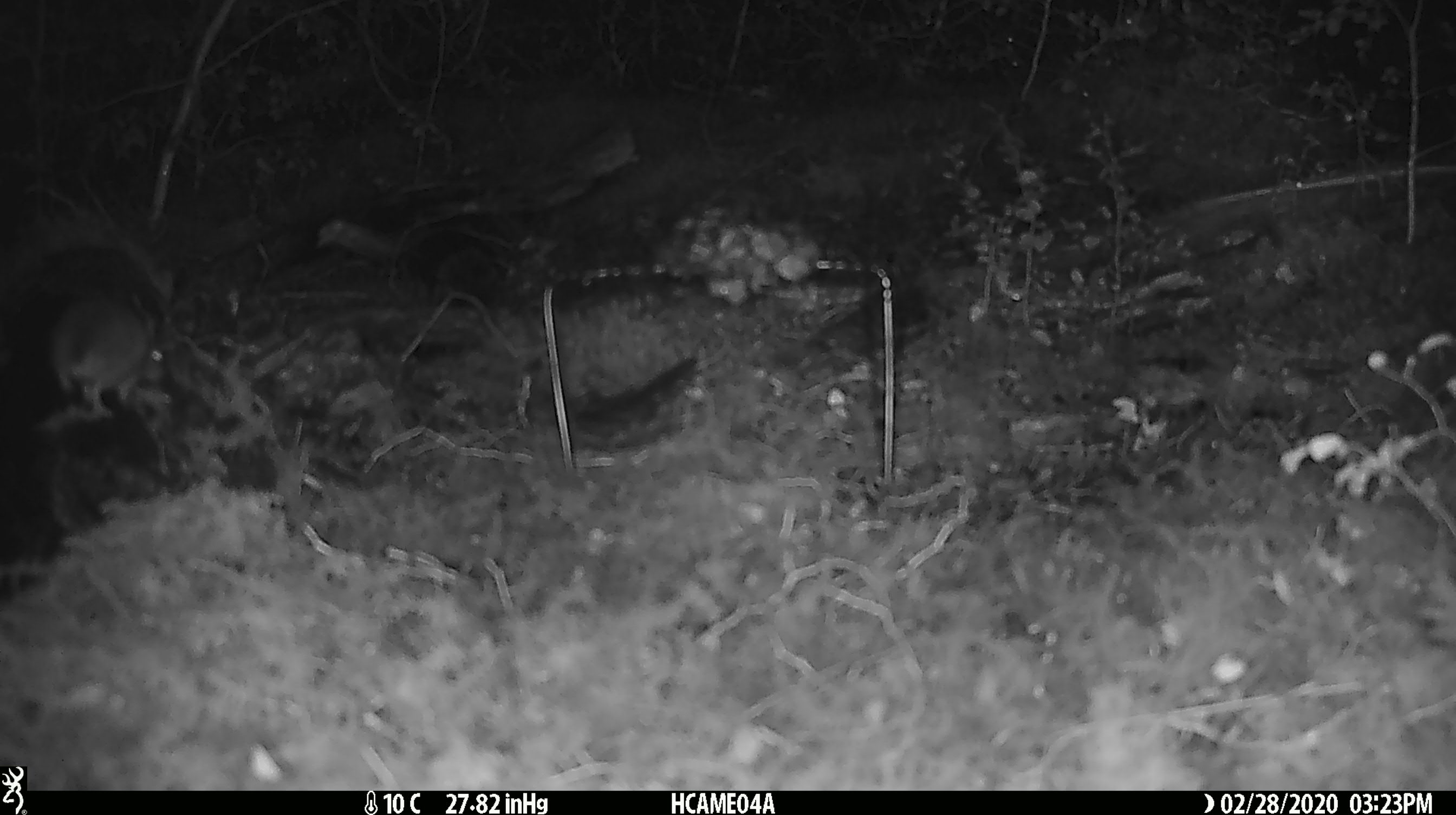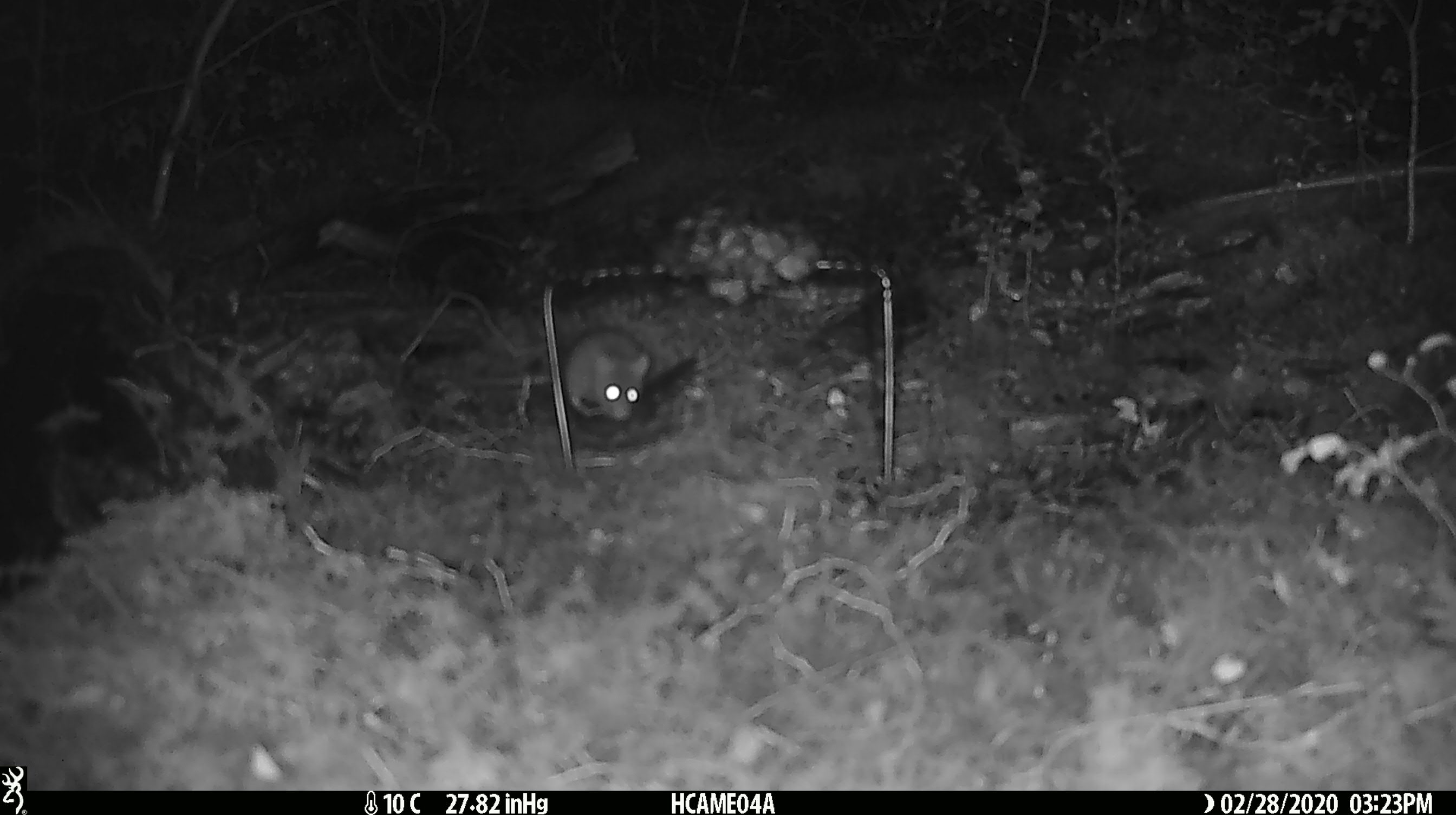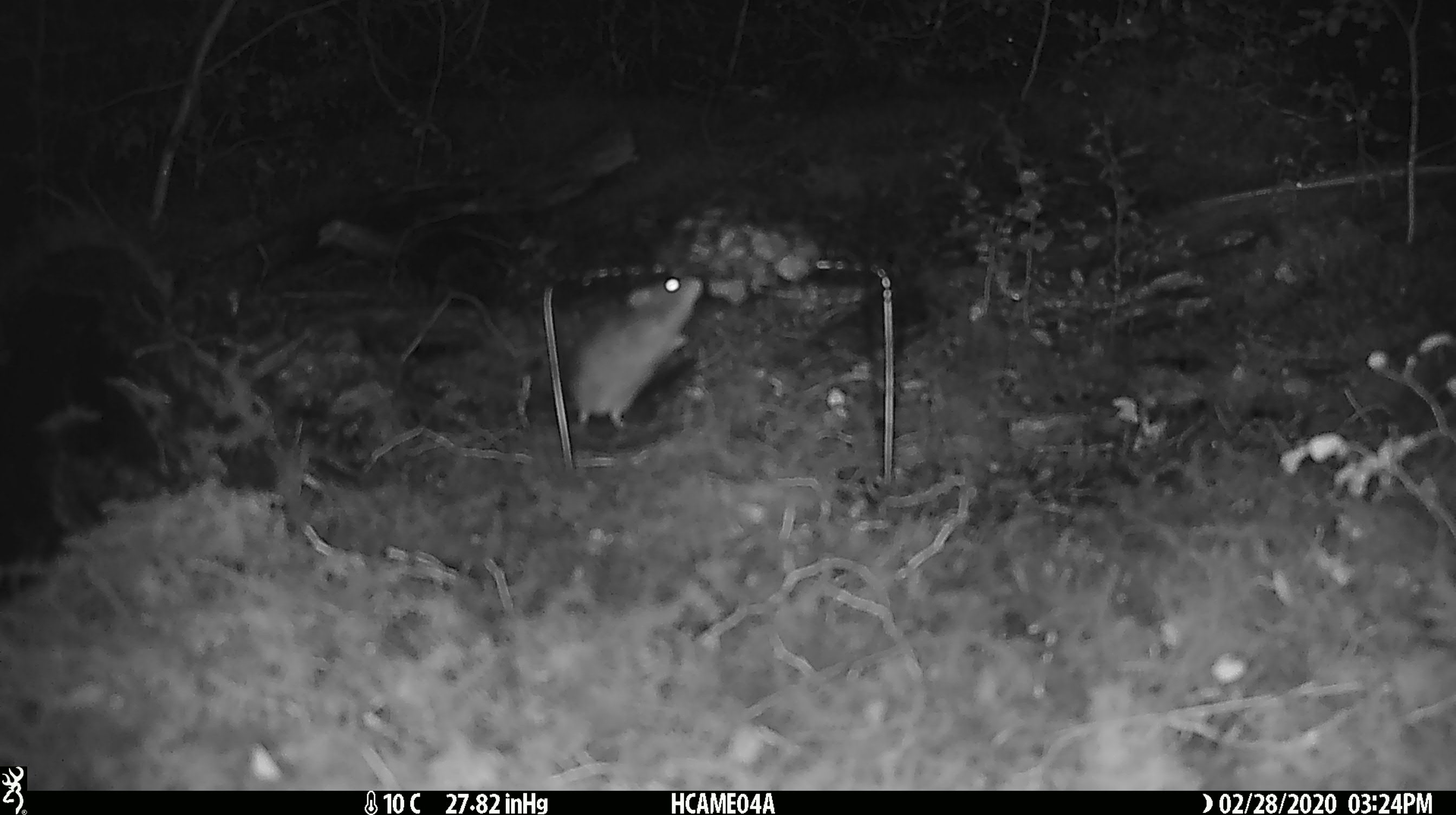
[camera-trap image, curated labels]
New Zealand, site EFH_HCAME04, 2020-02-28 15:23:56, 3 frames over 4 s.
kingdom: Animalia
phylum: Chordata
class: Mammalia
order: Rodentia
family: Muridae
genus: Mus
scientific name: Mus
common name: mouse